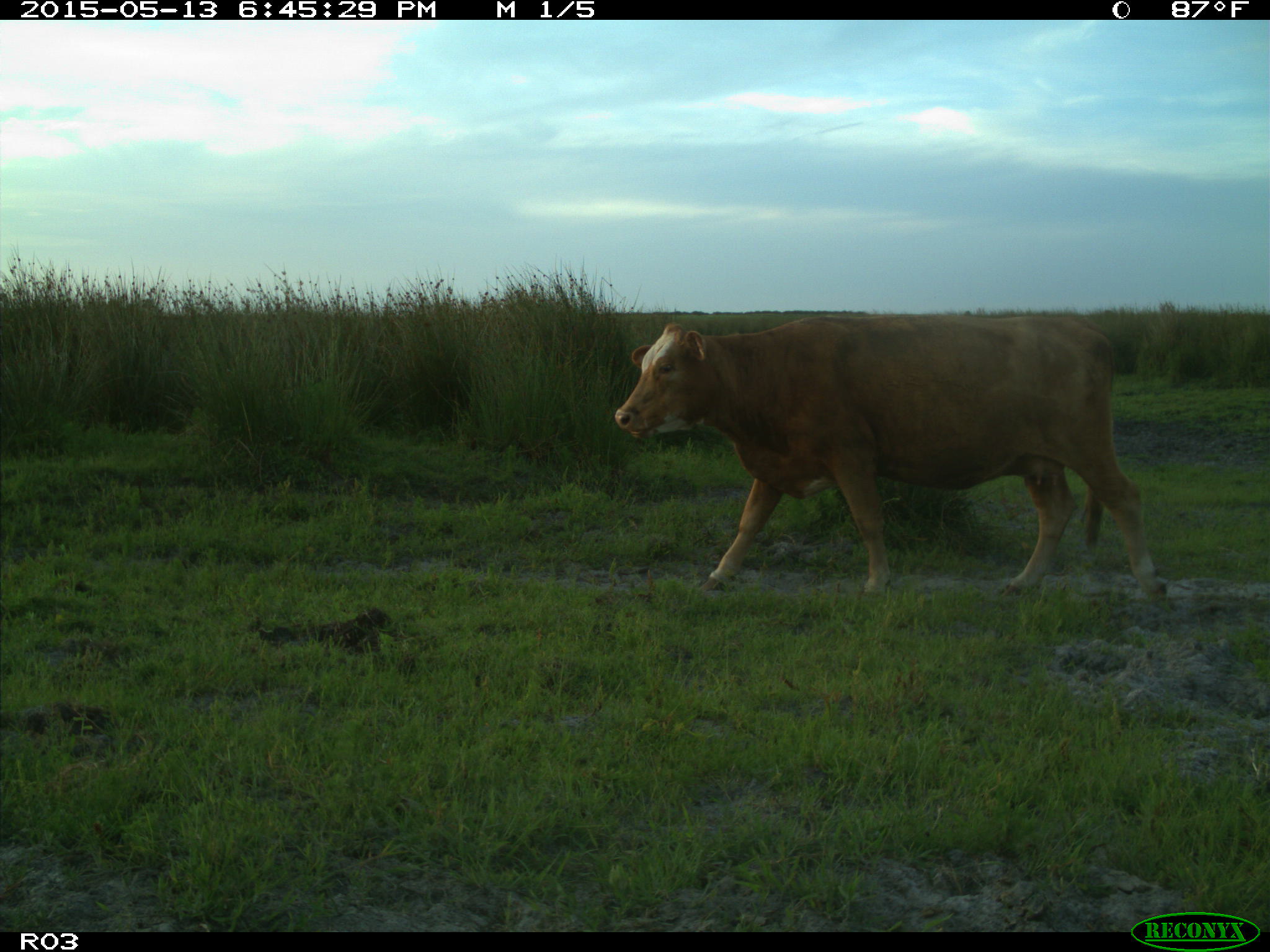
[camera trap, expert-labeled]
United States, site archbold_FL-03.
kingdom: Animalia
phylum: Chordata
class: Mammalia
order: Artiodactyla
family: Bovidae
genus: Bos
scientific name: Bos taurus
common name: domestic cow